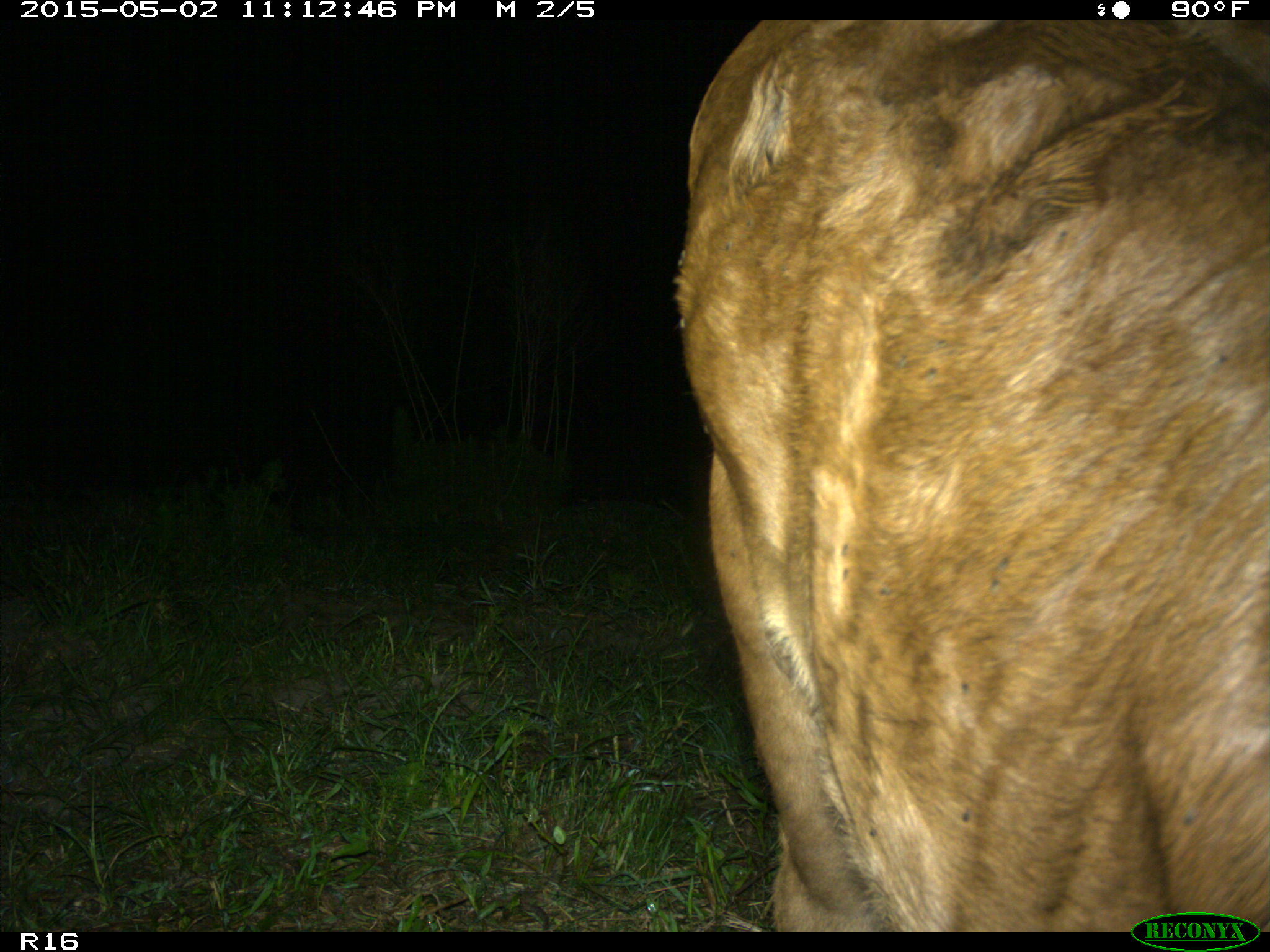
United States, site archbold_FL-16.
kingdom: Animalia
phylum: Chordata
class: Mammalia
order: Artiodactyla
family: Bovidae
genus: Bos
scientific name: Bos taurus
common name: domestic cow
Bos taurus (domestic cow).